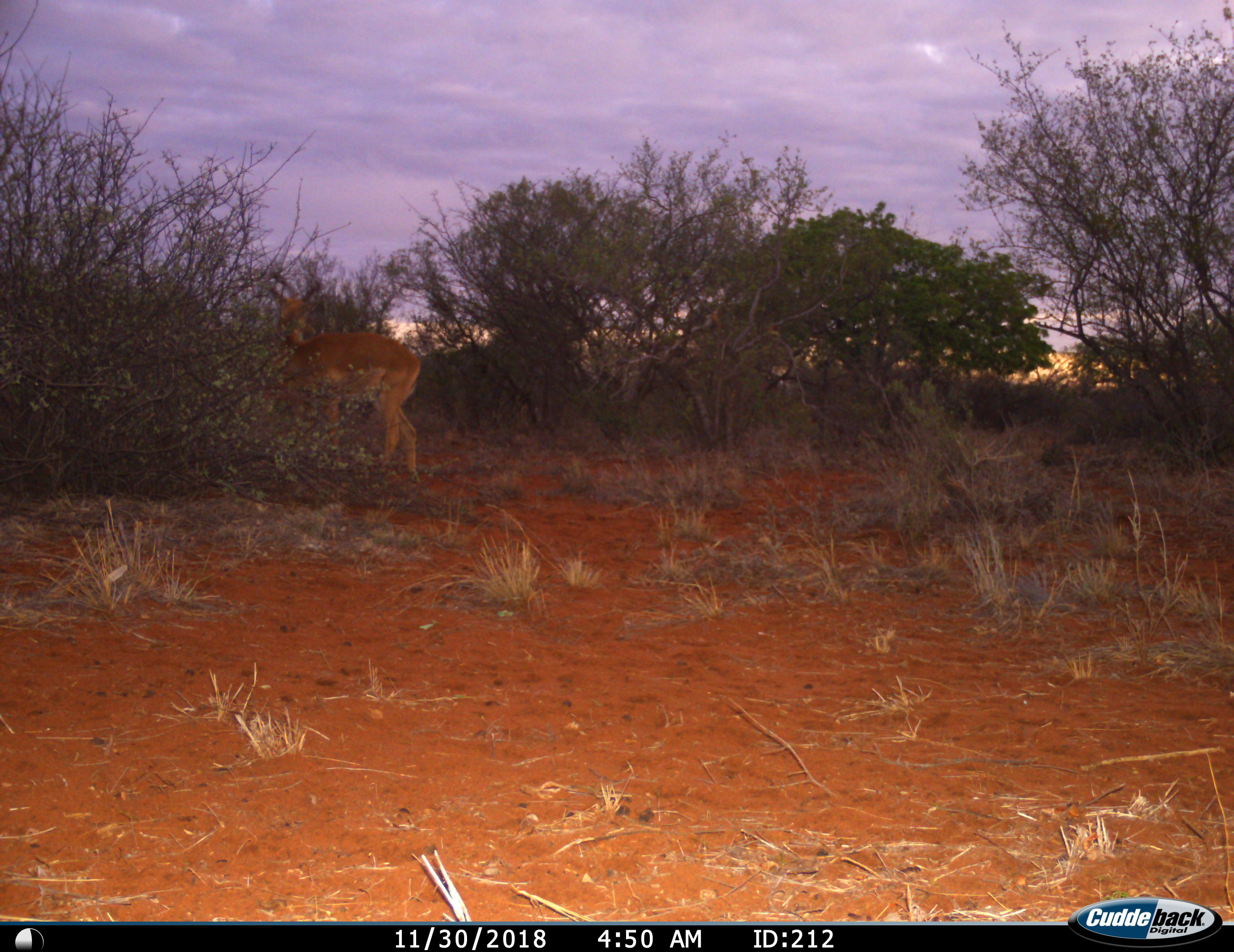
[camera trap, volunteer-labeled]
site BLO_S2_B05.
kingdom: Animalia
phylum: Chordata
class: Mammalia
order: Artiodactyla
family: Bovidae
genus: Aepyceros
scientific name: Aepyceros melampus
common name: impala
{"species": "impala (Aepyceros melampus)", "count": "1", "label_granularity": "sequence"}